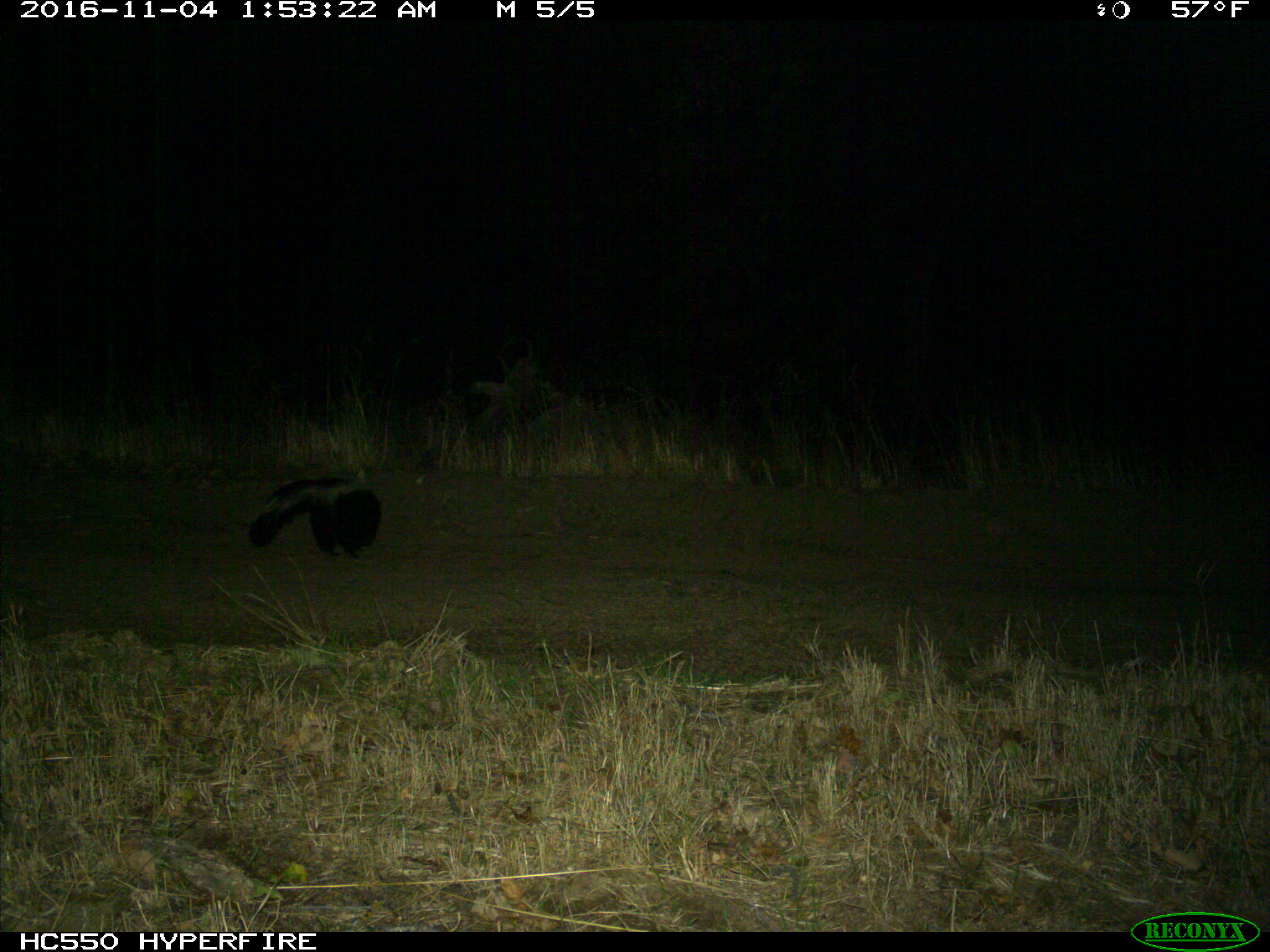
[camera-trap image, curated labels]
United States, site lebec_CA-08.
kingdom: Animalia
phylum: Chordata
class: Mammalia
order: Carnivora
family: Mephitidae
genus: Mephitis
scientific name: Mephitis mephitis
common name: striped skunk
Mephitis mephitis (striped skunk).